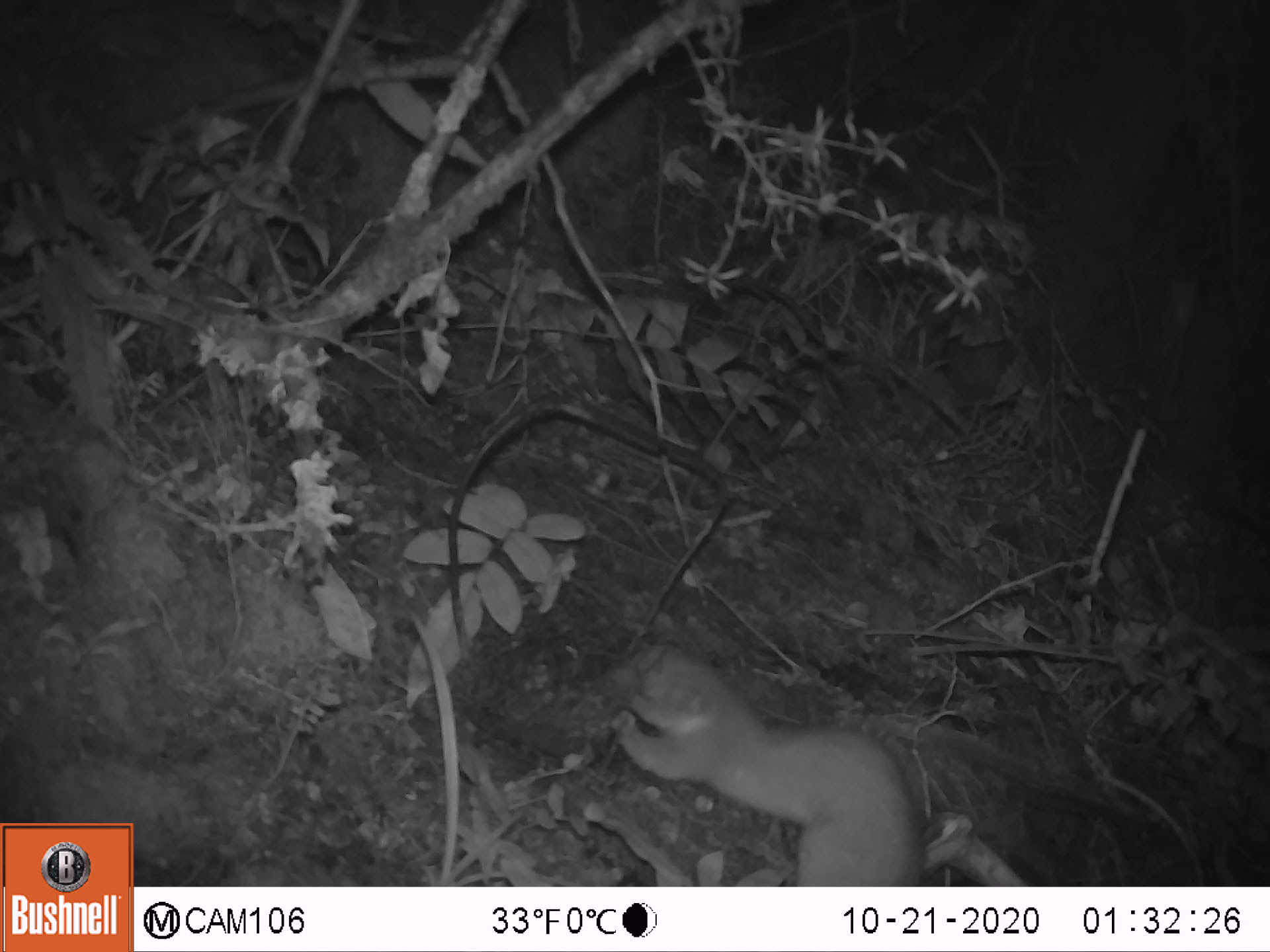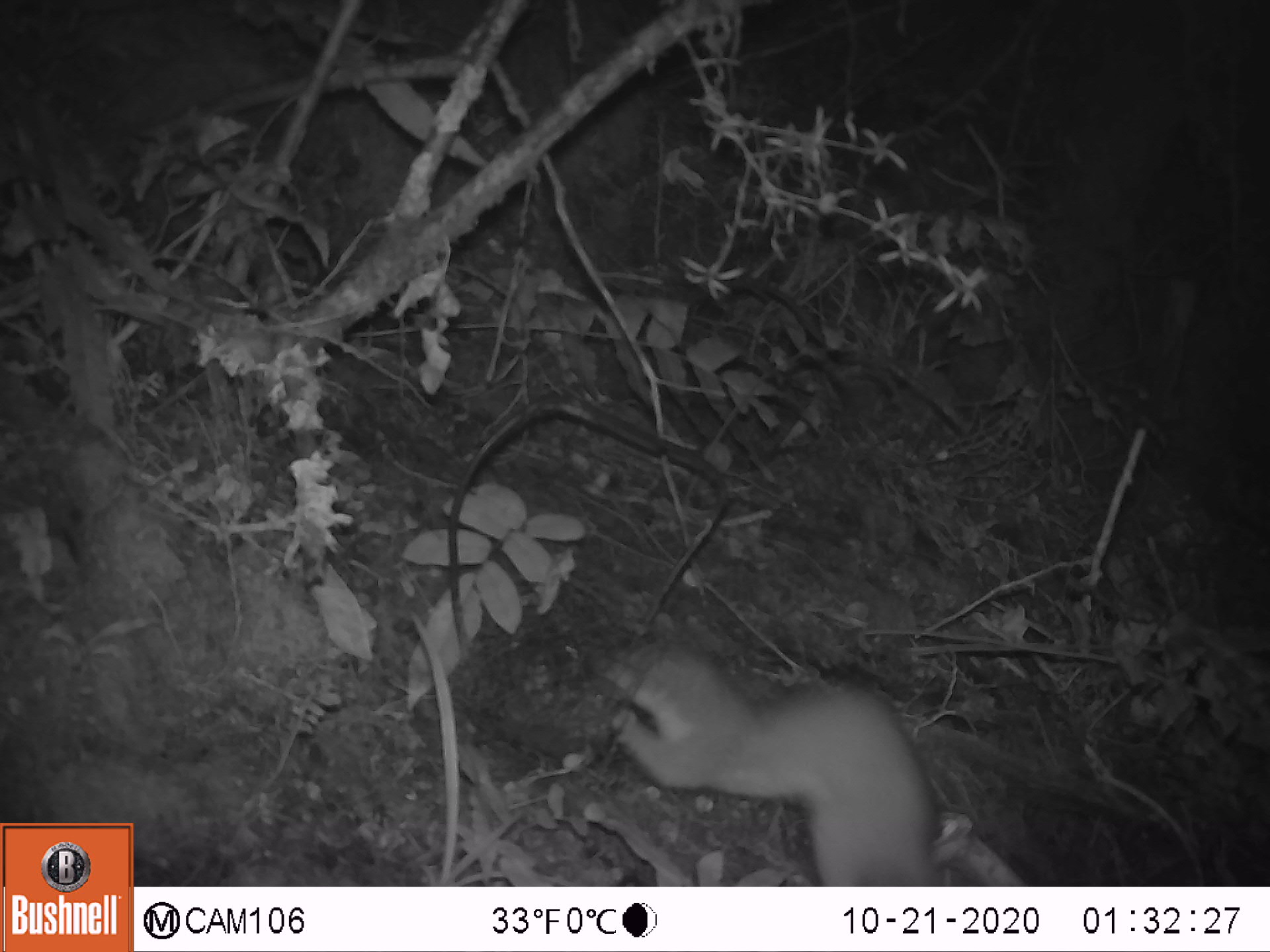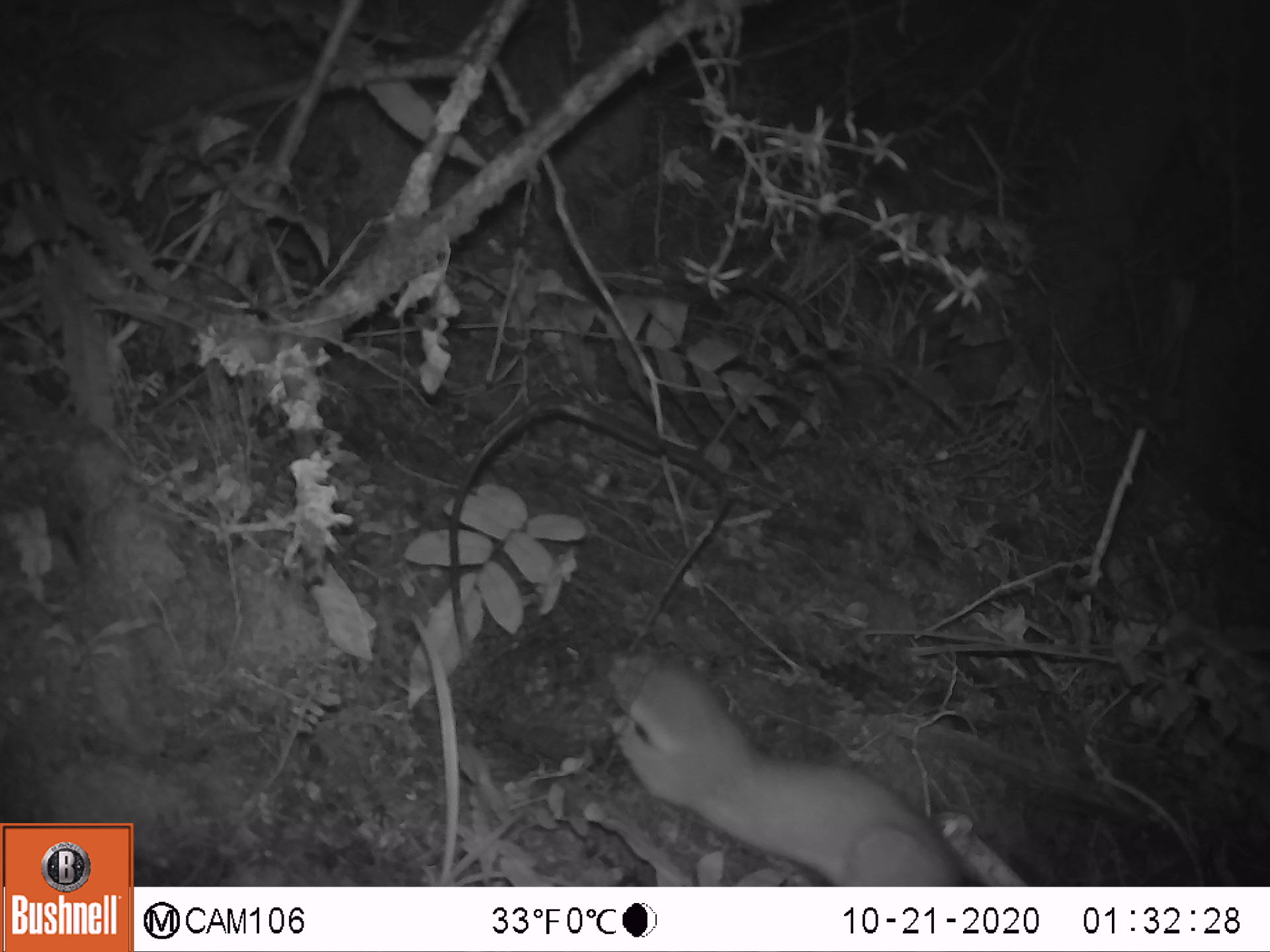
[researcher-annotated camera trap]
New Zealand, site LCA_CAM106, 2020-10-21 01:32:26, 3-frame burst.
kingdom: Animalia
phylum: Chordata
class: Mammalia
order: Carnivora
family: Mustelidae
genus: Mustela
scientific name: Mustela erminea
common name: stoat